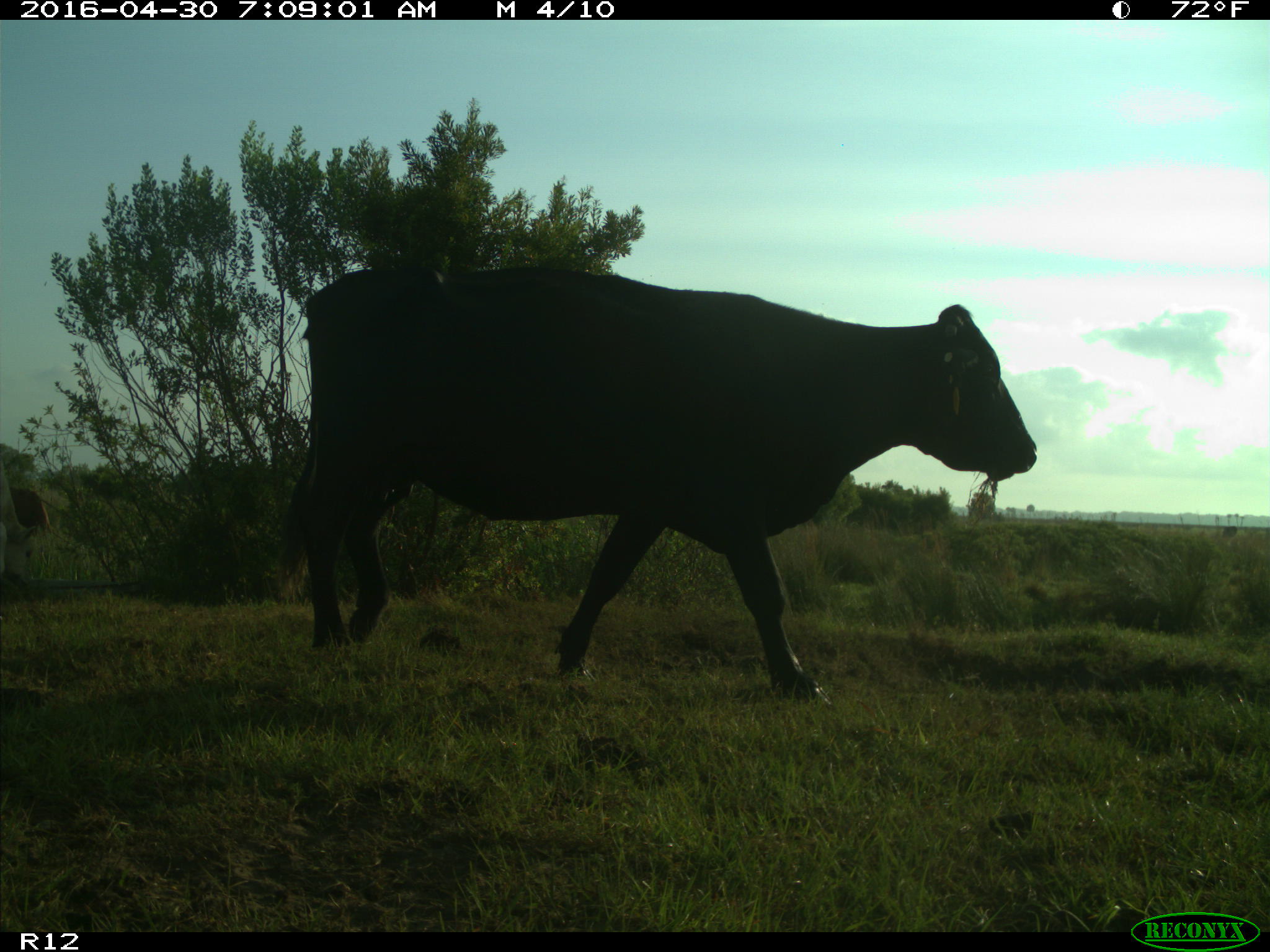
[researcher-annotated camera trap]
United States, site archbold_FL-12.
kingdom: Animalia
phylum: Chordata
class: Mammalia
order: Artiodactyla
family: Bovidae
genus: Bos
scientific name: Bos taurus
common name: domestic cow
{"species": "Bos taurus (domestic cow)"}